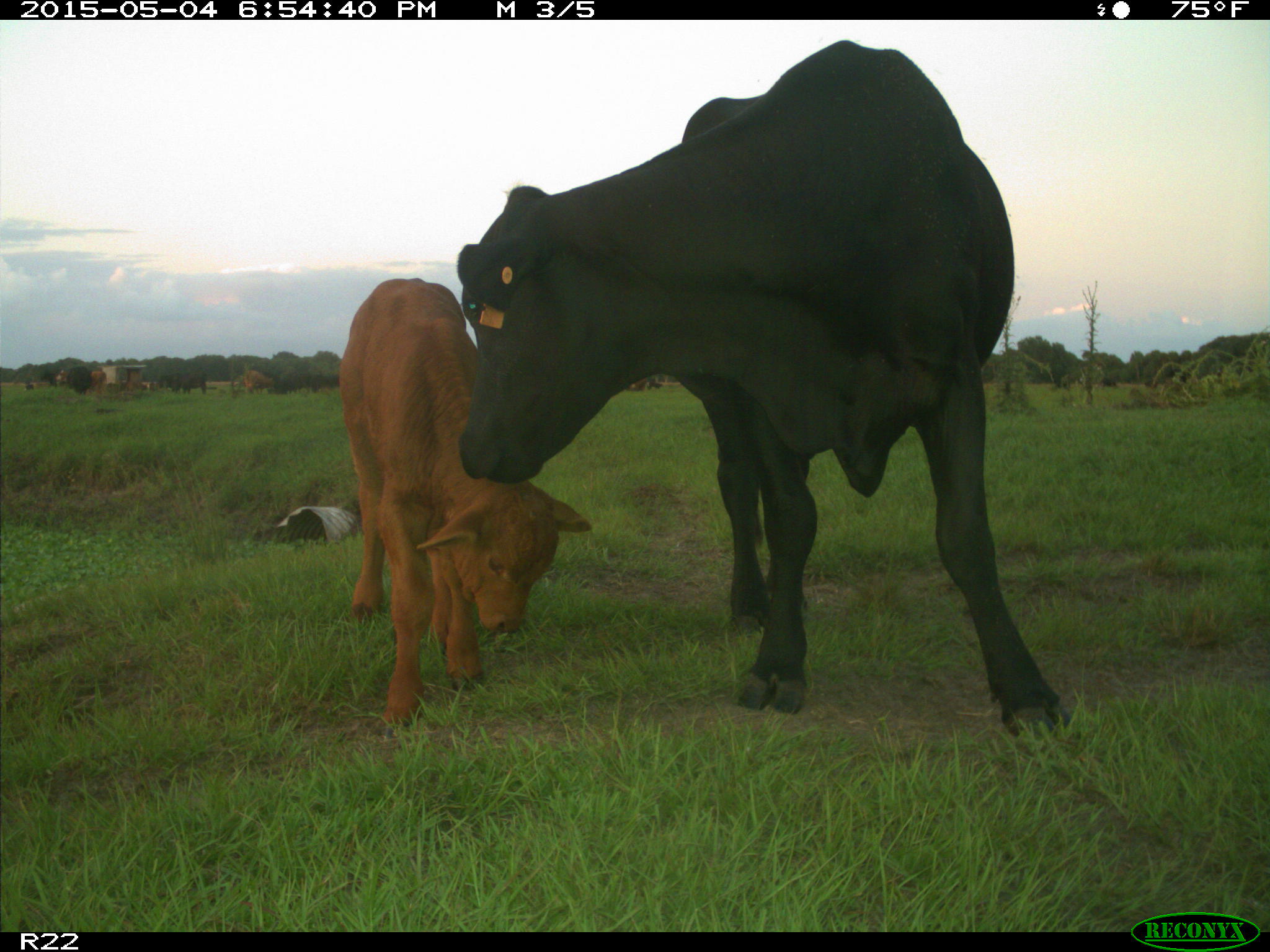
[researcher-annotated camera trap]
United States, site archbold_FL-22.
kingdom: Animalia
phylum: Chordata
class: Mammalia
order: Artiodactyla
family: Bovidae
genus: Bos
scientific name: Bos taurus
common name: domestic cow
Bos taurus (domestic cow).